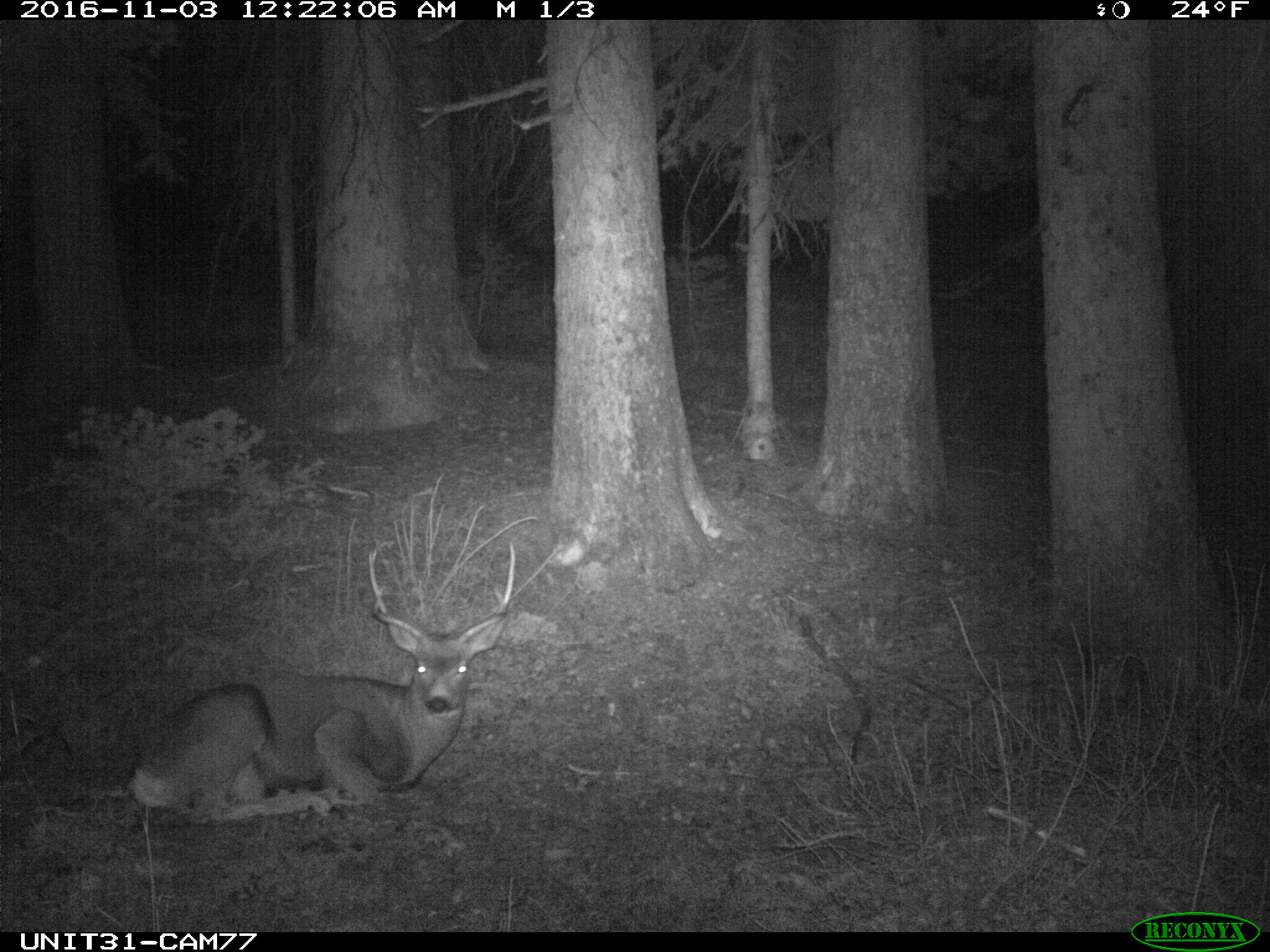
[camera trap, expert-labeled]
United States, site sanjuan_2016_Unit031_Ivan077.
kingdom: Animalia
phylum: Chordata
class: Mammalia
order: Artiodactyla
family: Cervidae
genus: Odocoileus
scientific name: Odocoileus hemionus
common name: mule deer